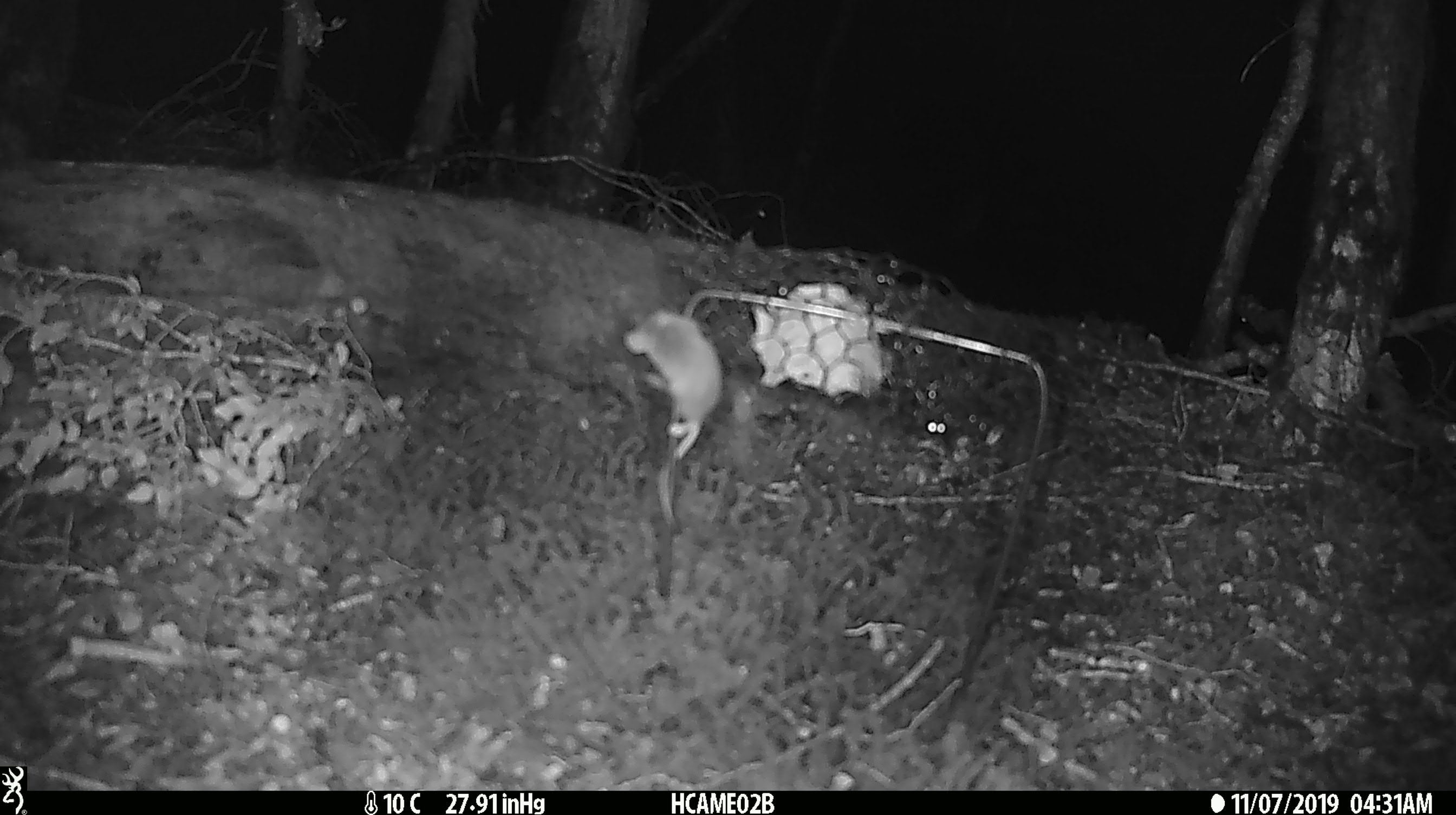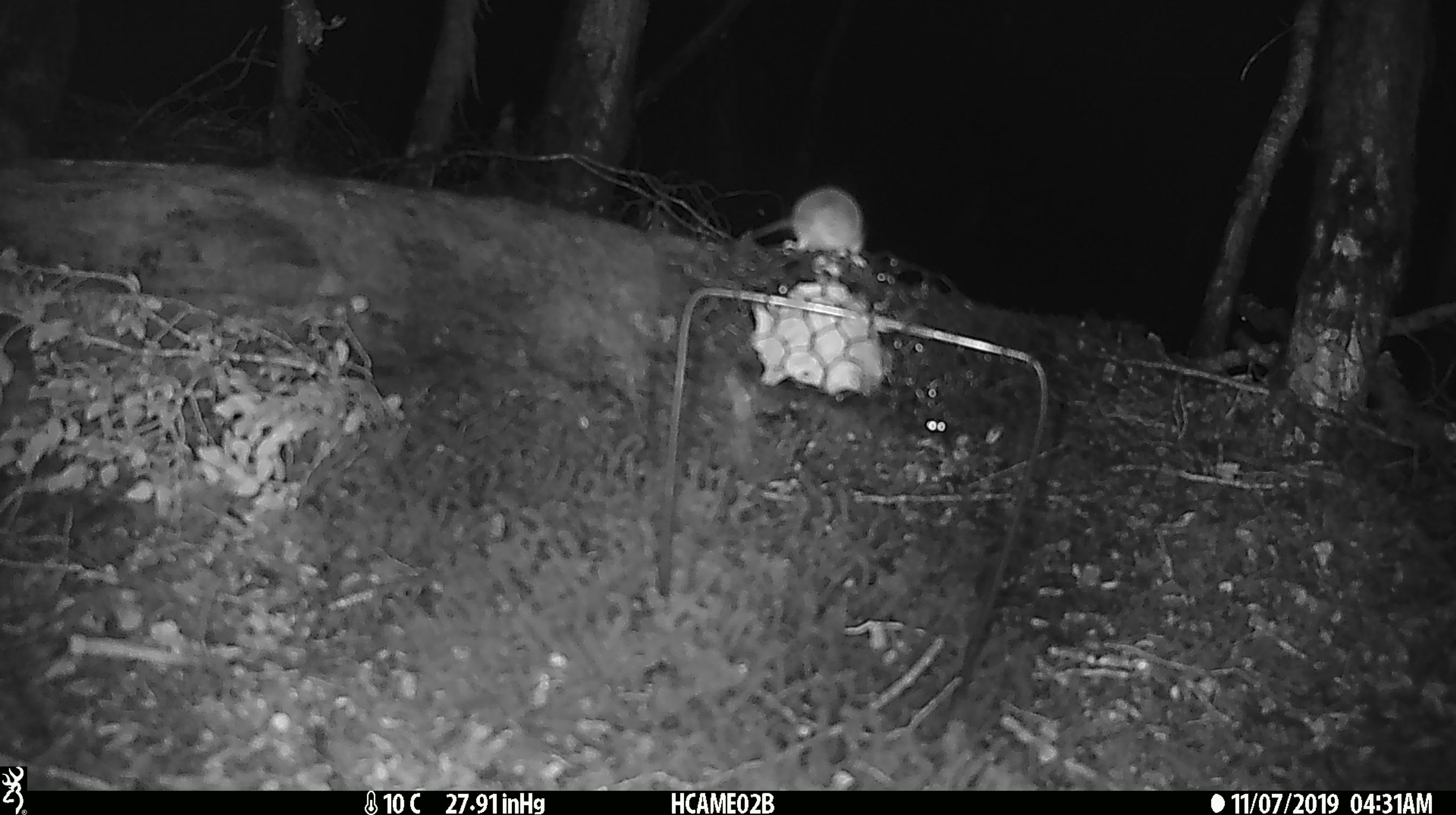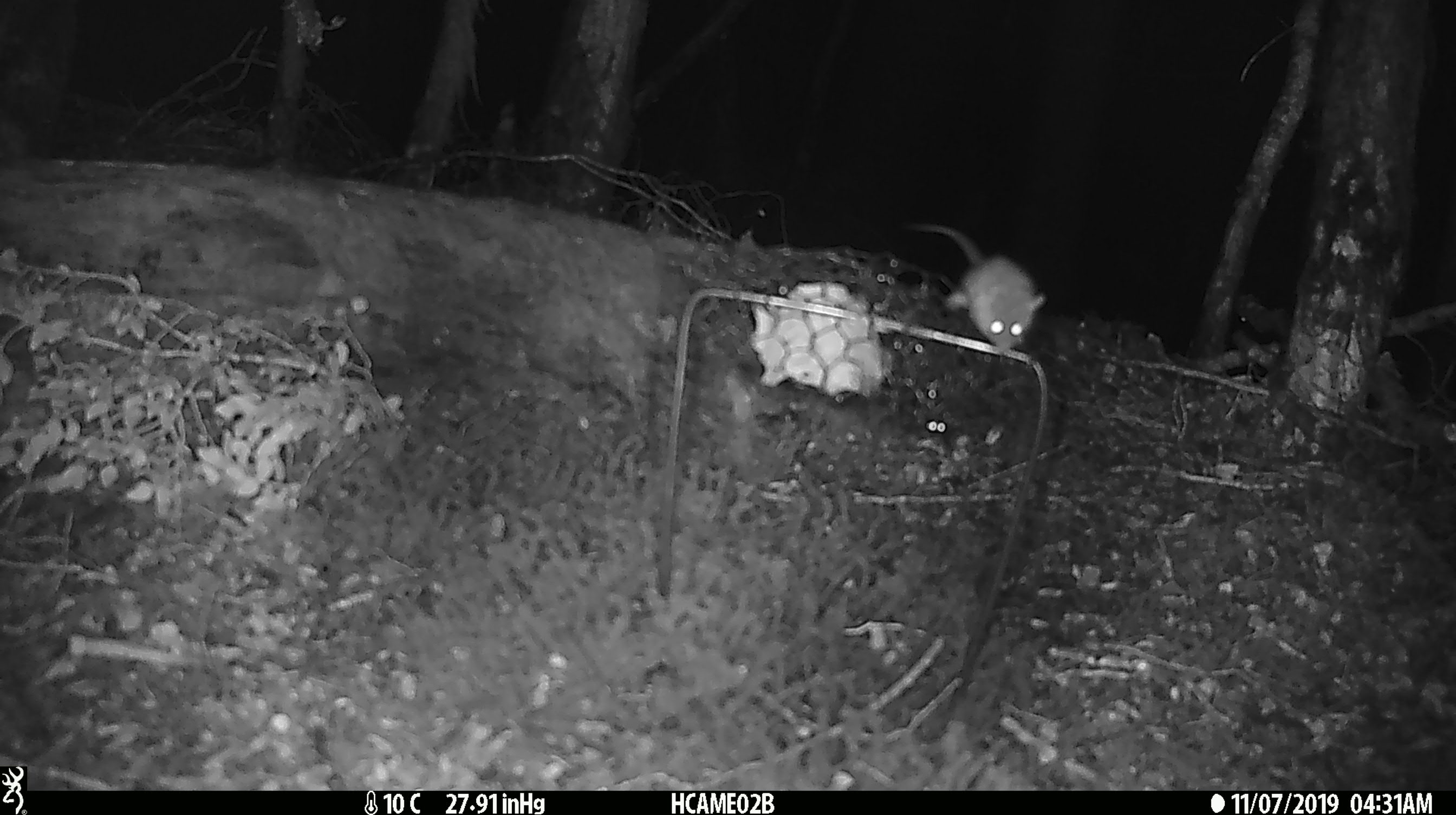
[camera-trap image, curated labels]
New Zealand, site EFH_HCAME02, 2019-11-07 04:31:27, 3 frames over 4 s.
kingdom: Animalia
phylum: Chordata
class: Mammalia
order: Rodentia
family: Muridae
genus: Mus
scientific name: Mus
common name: mouse